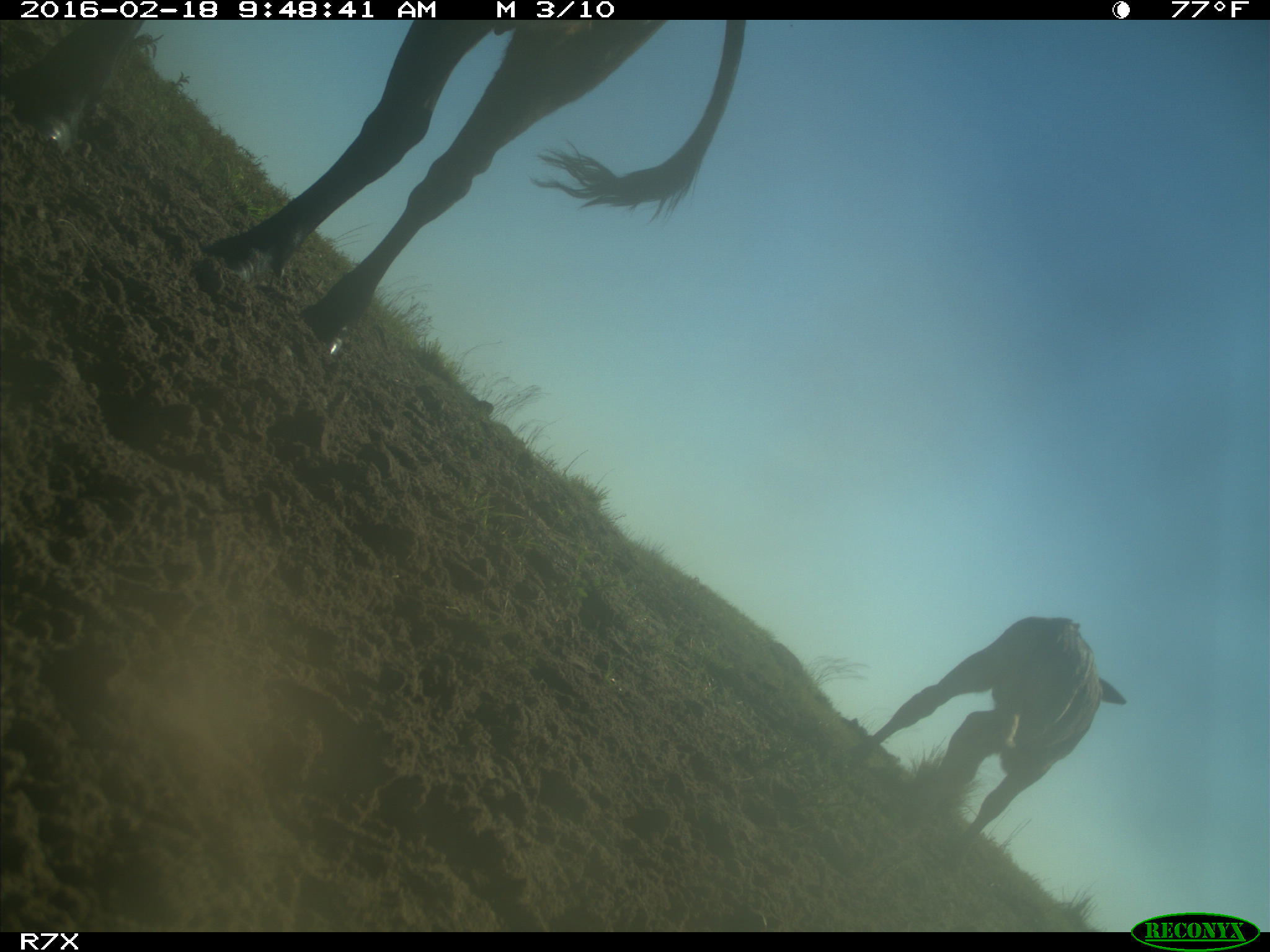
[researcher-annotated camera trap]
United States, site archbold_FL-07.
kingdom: Animalia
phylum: Chordata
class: Mammalia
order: Artiodactyla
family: Bovidae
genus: Bos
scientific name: Bos taurus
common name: domestic cow